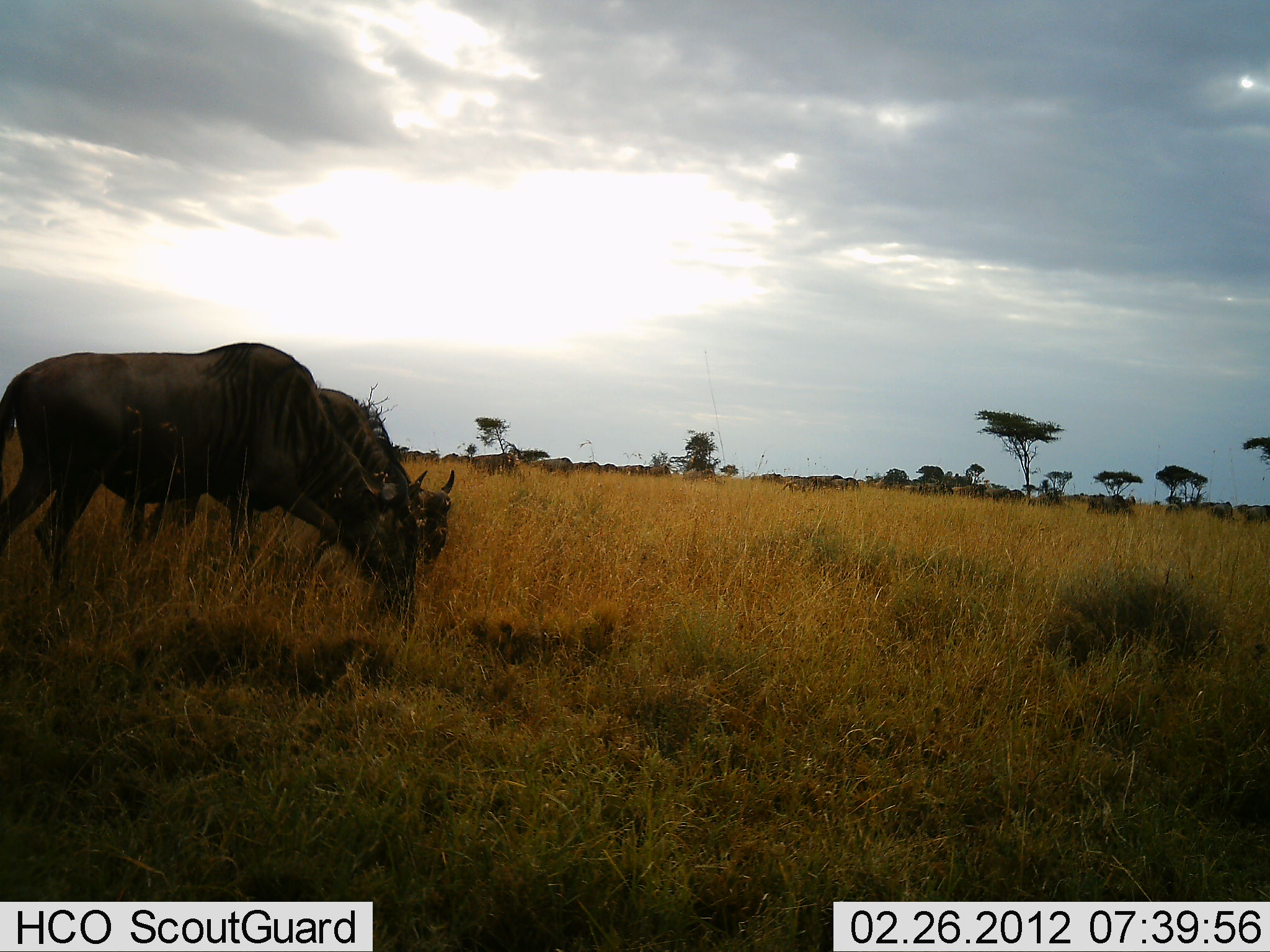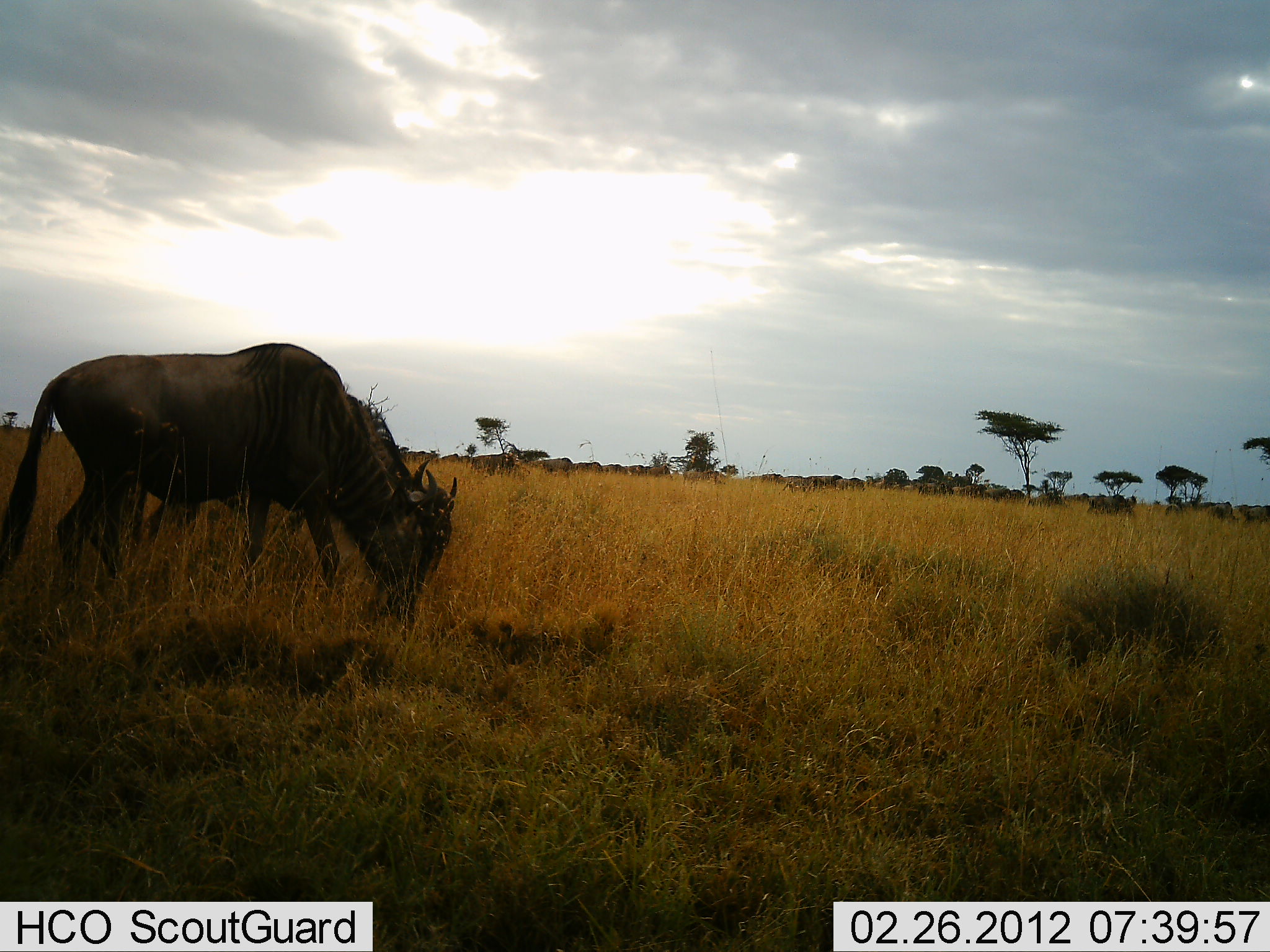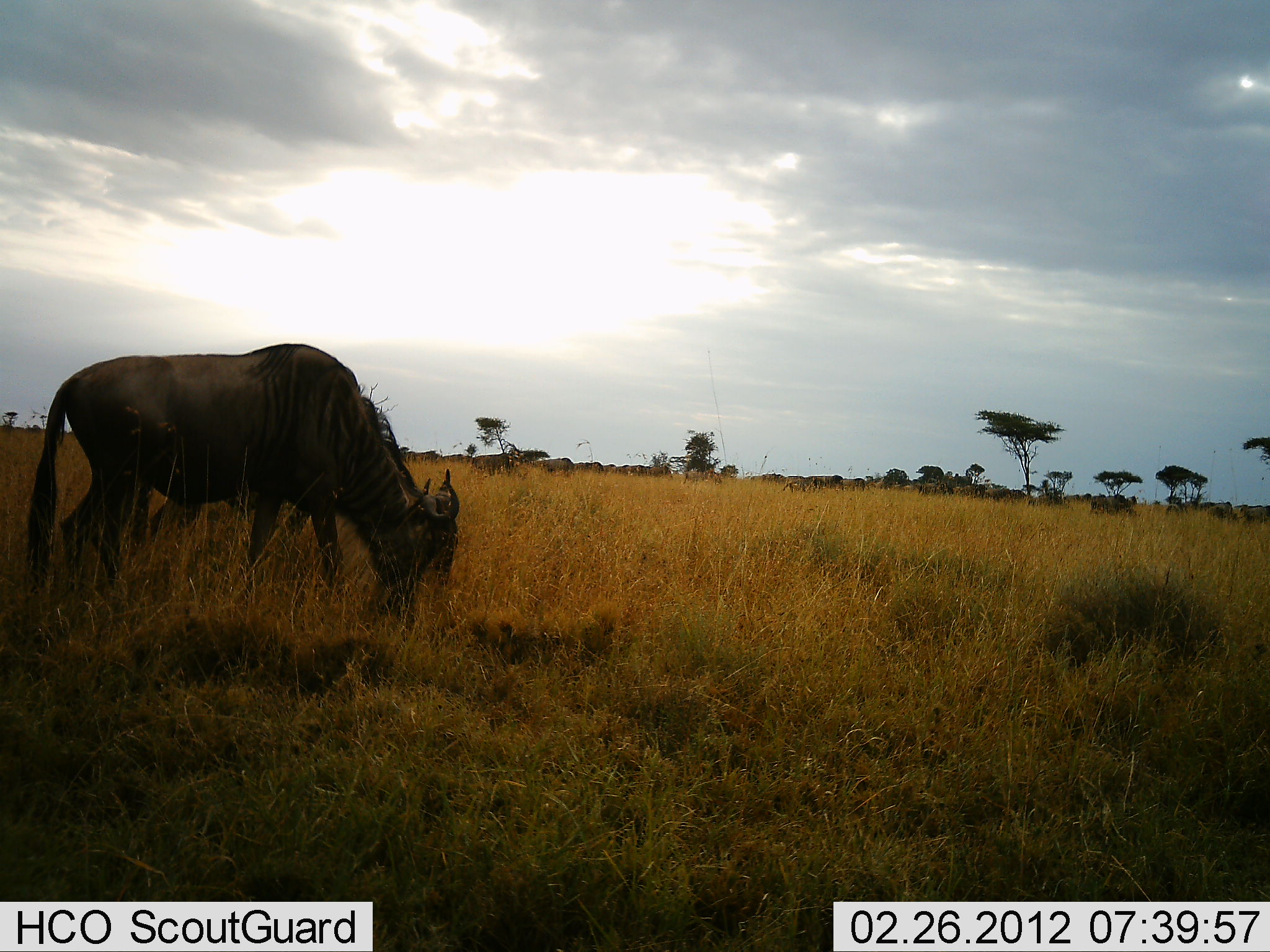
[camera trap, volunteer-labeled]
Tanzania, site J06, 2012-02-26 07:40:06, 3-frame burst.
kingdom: Animalia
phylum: Chordata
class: Mammalia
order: Artiodactyla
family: Bovidae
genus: Connochaetes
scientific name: Connochaetes taurinus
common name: blue wildebeest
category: wildebeest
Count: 2.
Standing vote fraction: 21%.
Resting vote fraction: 0%.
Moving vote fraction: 17%.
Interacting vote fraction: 0%.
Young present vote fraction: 0%.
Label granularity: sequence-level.